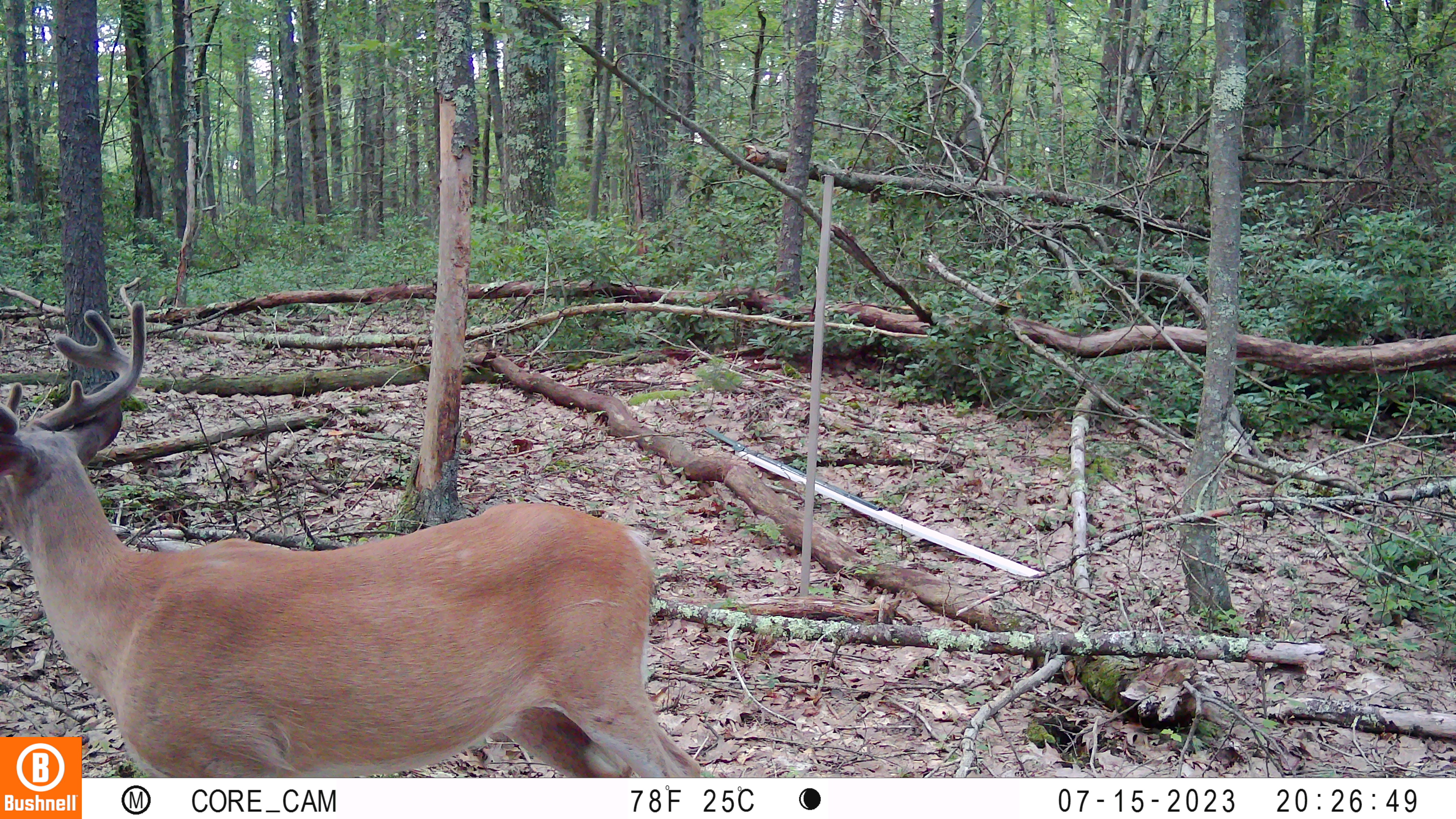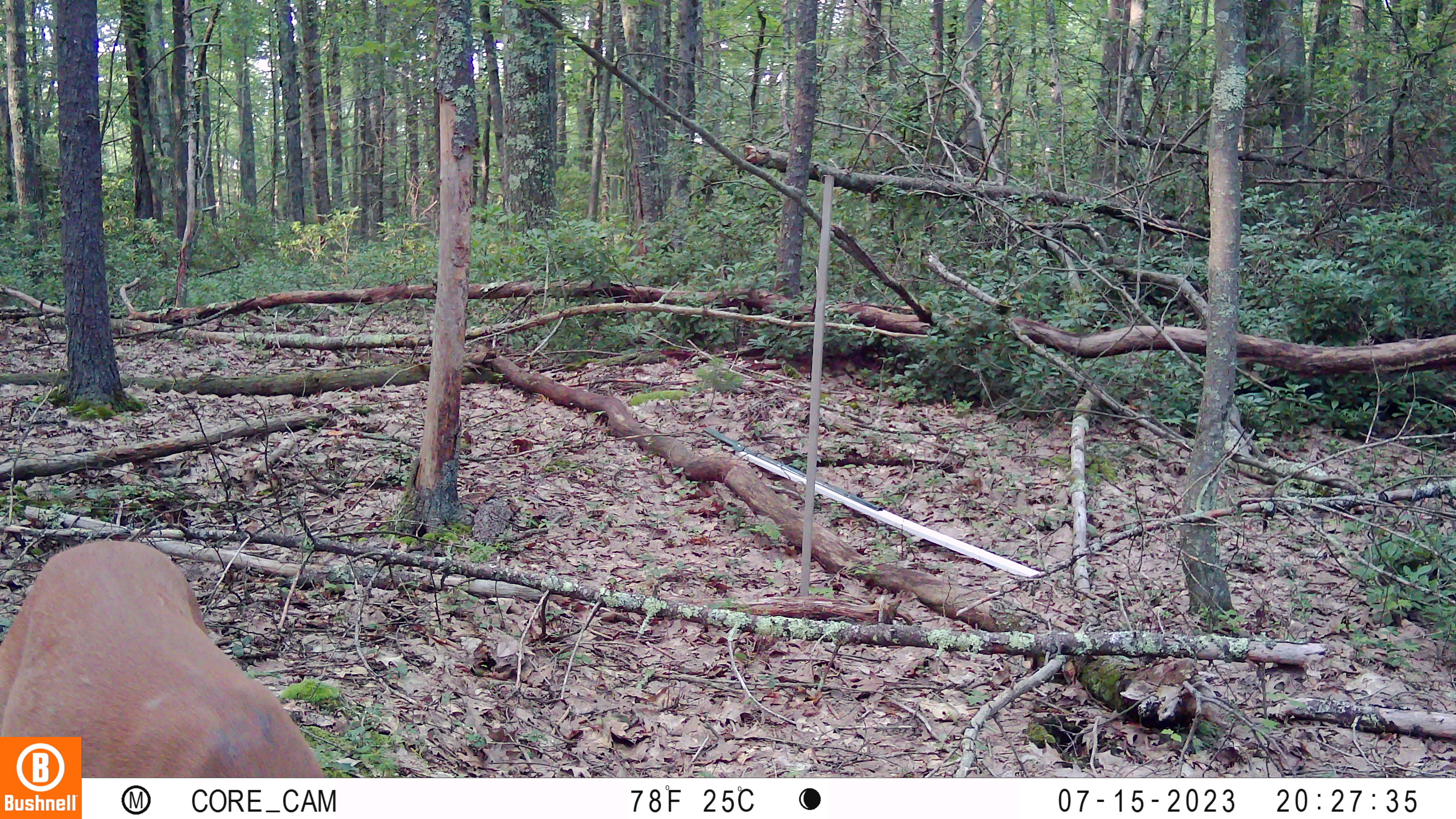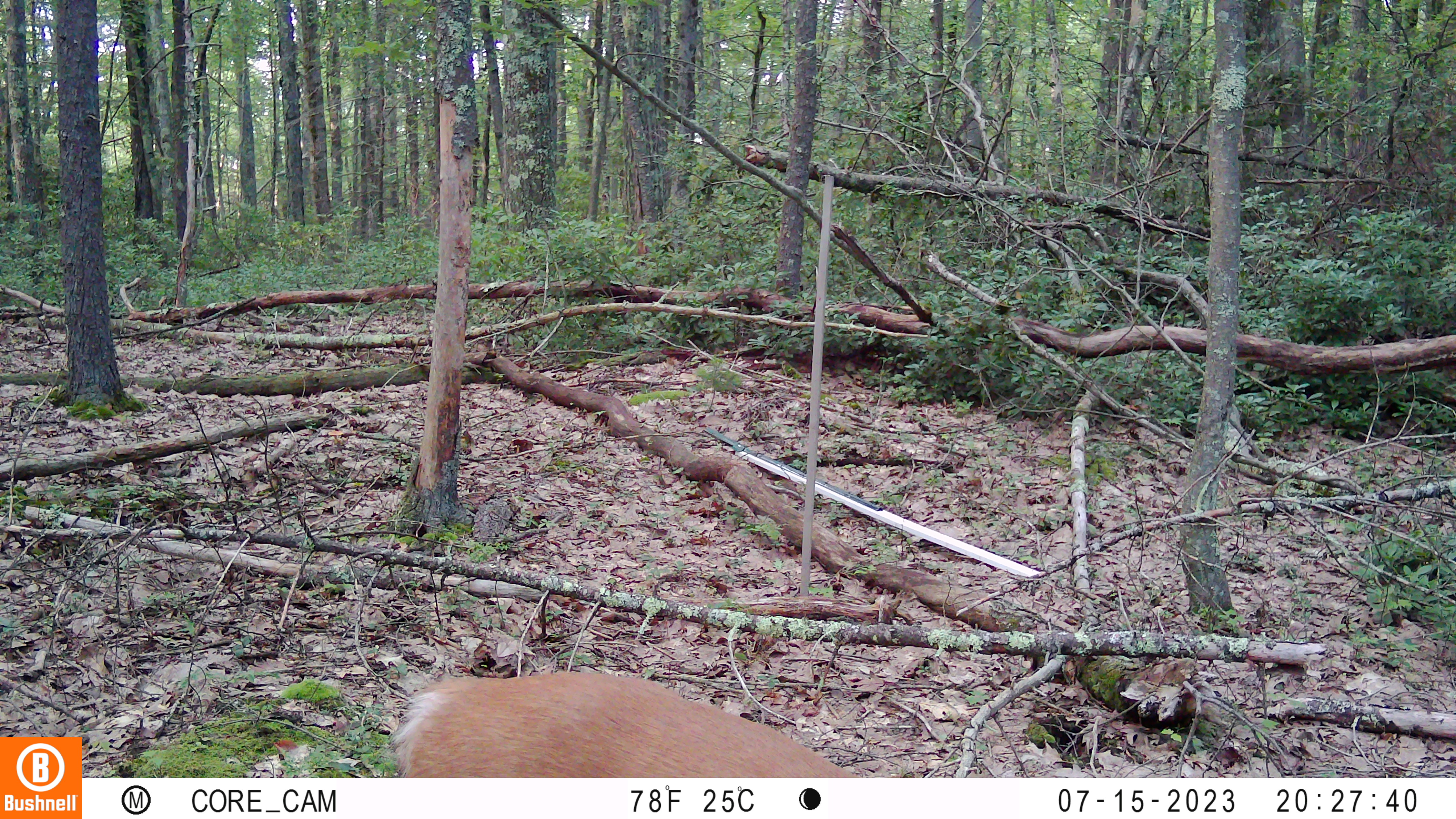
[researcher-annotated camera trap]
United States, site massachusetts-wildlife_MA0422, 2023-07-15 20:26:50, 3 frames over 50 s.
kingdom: Animalia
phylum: Chordata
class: Mammalia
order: Artiodactyla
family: Cervidae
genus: Odocoileus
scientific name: Odocoileus virginianus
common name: white-tailed deer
White-tailed deer (Odocoileus virginianus).